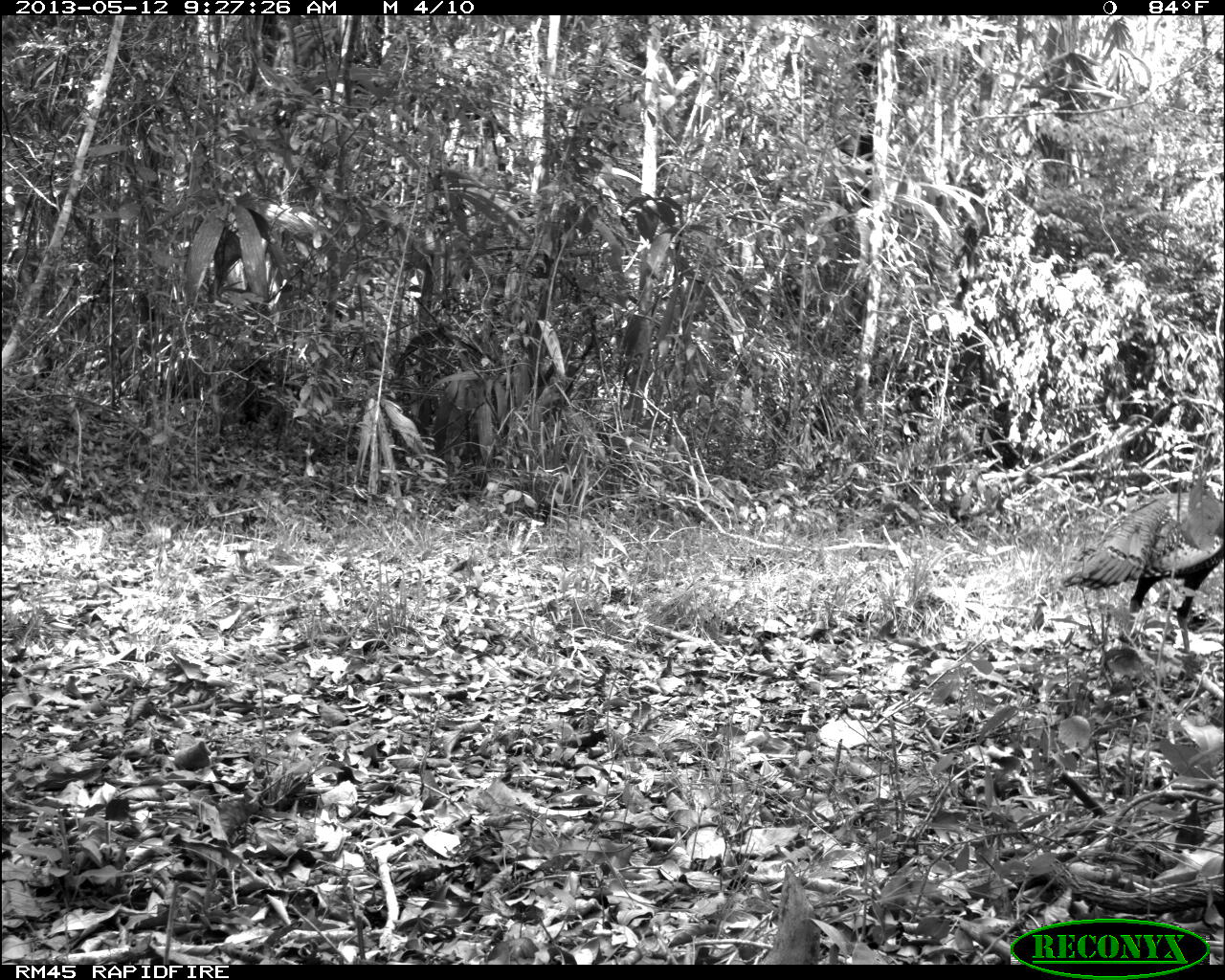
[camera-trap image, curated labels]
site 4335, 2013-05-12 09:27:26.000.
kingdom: Animalia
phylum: Chordata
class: Aves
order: Galliformes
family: Phasianidae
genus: Meleagris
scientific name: Meleagris ocellata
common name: ocellated turkey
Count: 1.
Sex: male.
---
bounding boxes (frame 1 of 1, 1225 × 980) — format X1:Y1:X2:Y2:
meleagris ocellata: 1062:486:1222:662